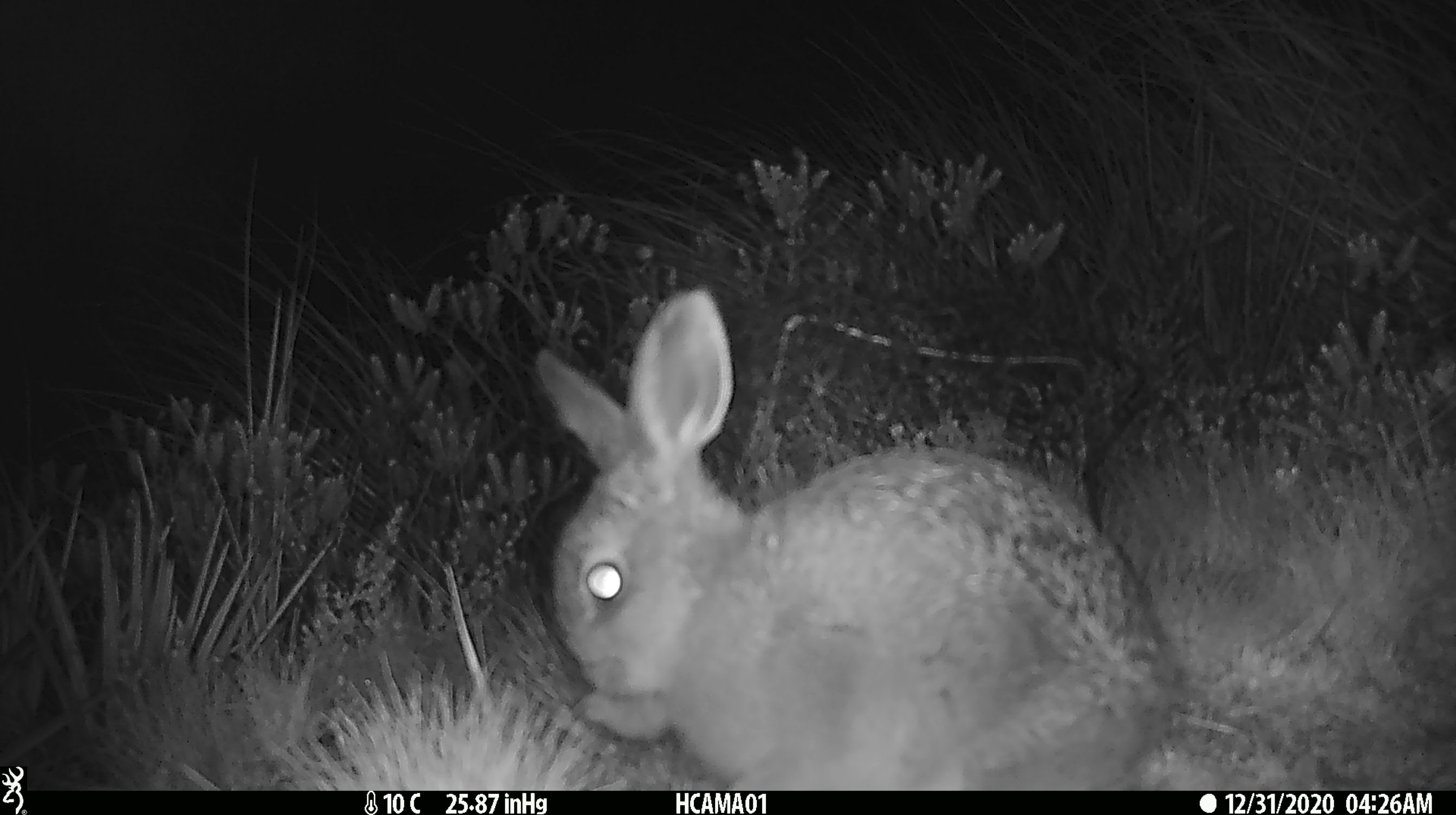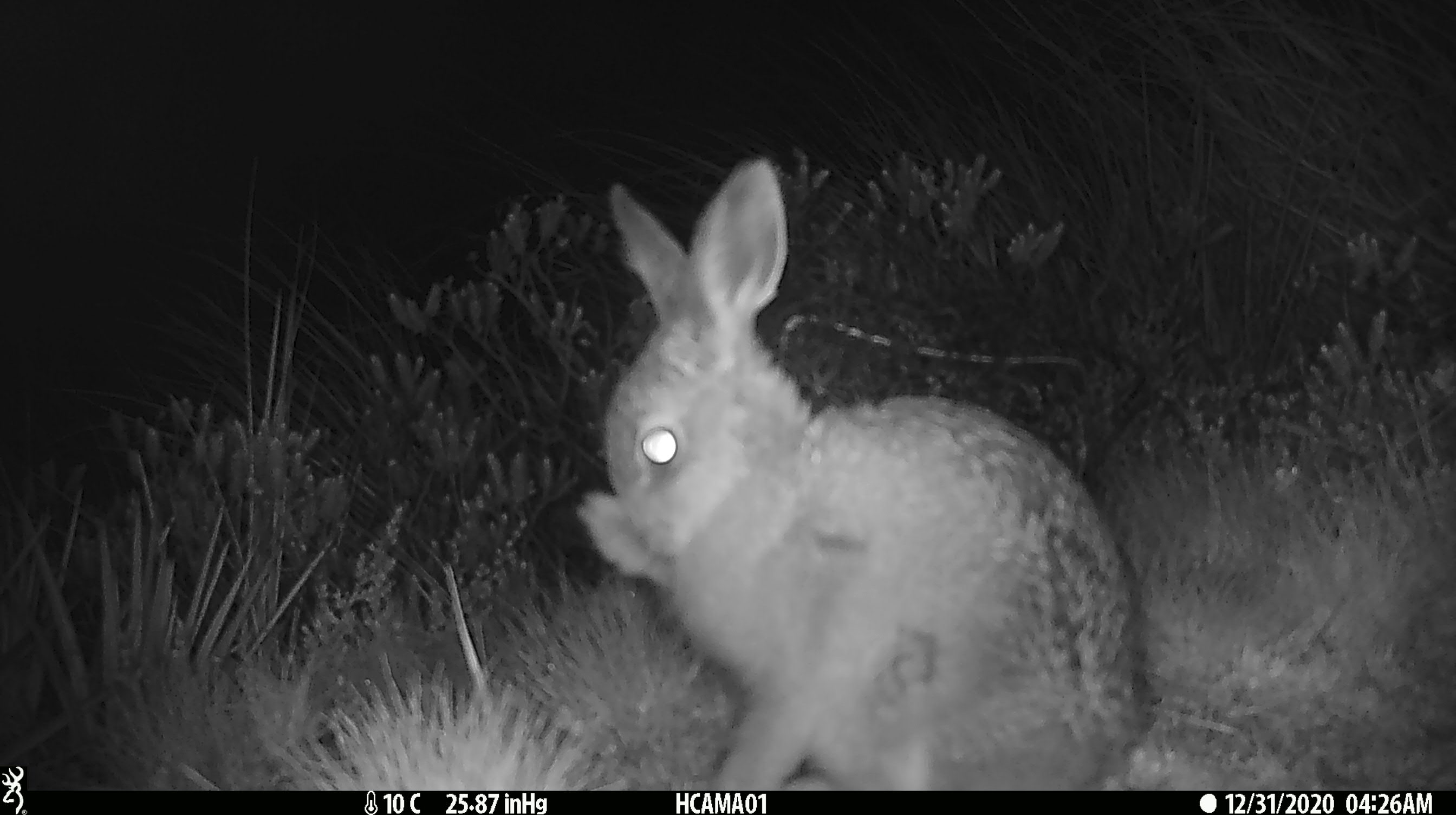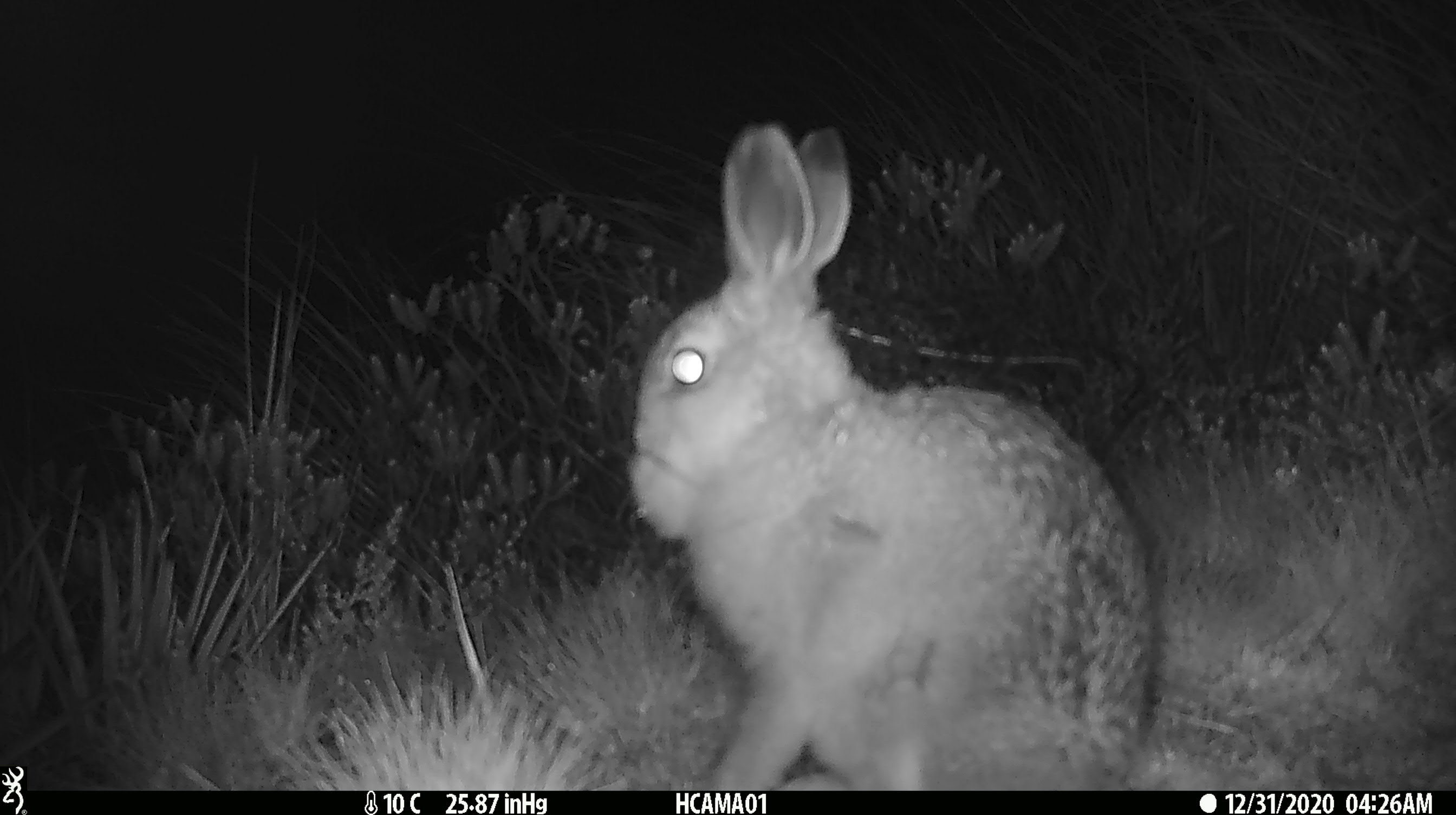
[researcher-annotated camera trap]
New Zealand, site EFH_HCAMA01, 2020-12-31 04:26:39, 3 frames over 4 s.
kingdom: Animalia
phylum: Chordata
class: Mammalia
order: Lagomorpha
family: Leporidae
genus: Oryctolagus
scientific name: Oryctolagus cuniculus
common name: european rabbit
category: rabbit